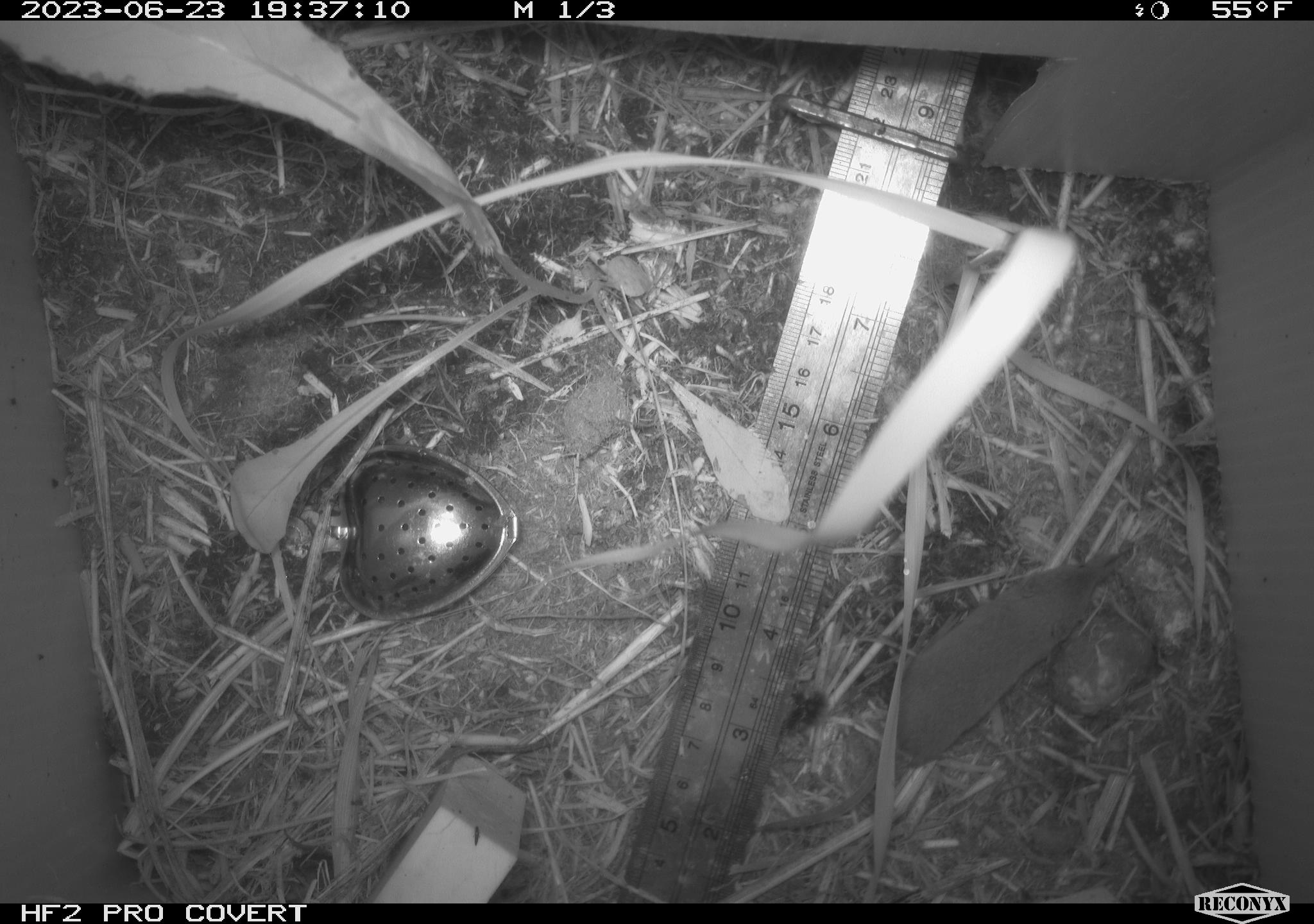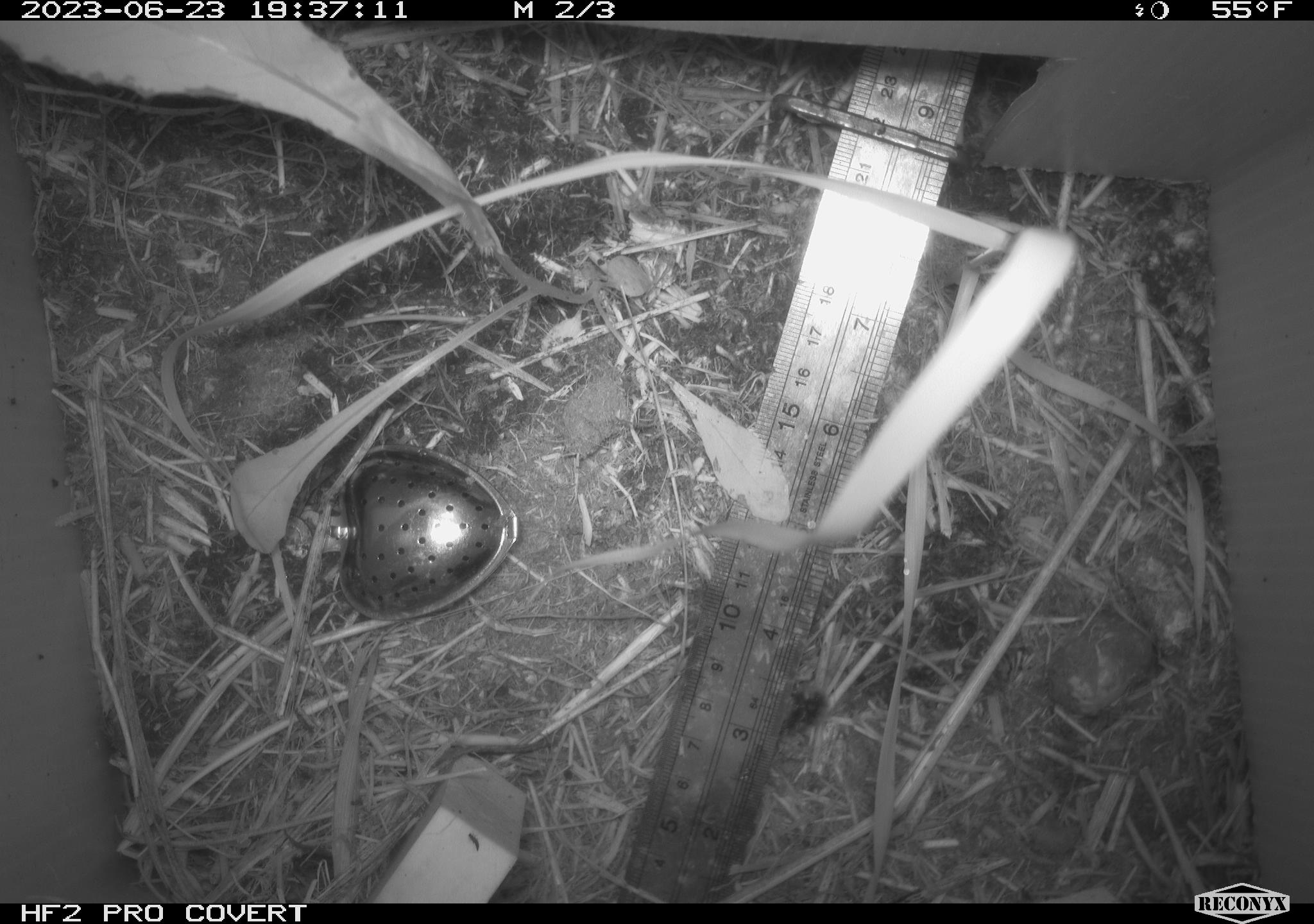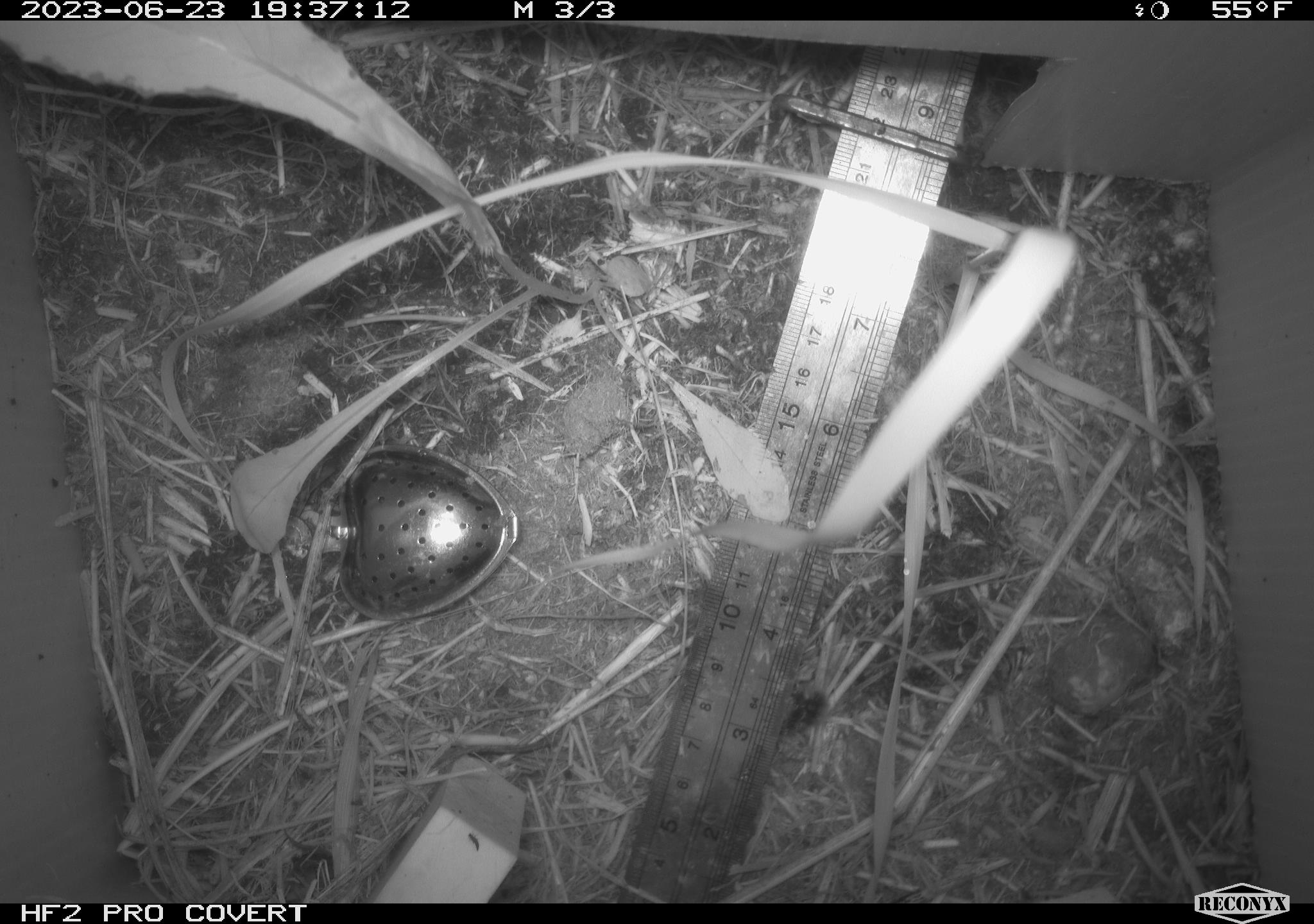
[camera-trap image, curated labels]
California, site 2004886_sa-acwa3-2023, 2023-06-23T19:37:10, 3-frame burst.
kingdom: Animalia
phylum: Chordata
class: Mammalia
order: Eulipotyphla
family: Soricidae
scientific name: Soricidae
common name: shrews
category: soricidae family